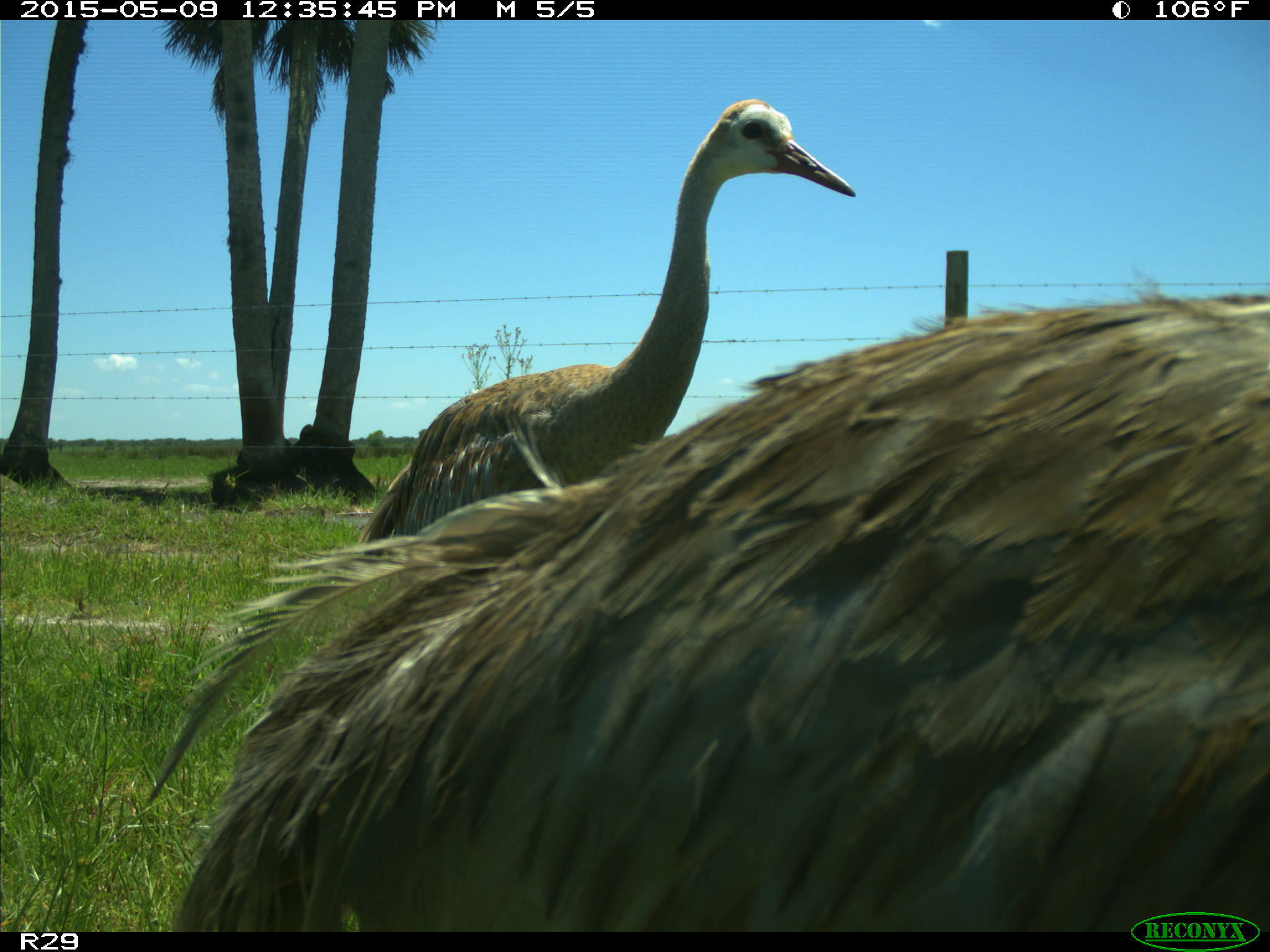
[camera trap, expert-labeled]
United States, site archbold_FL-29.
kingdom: Animalia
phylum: Chordata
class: Aves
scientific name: Aves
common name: birds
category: unidentified bird